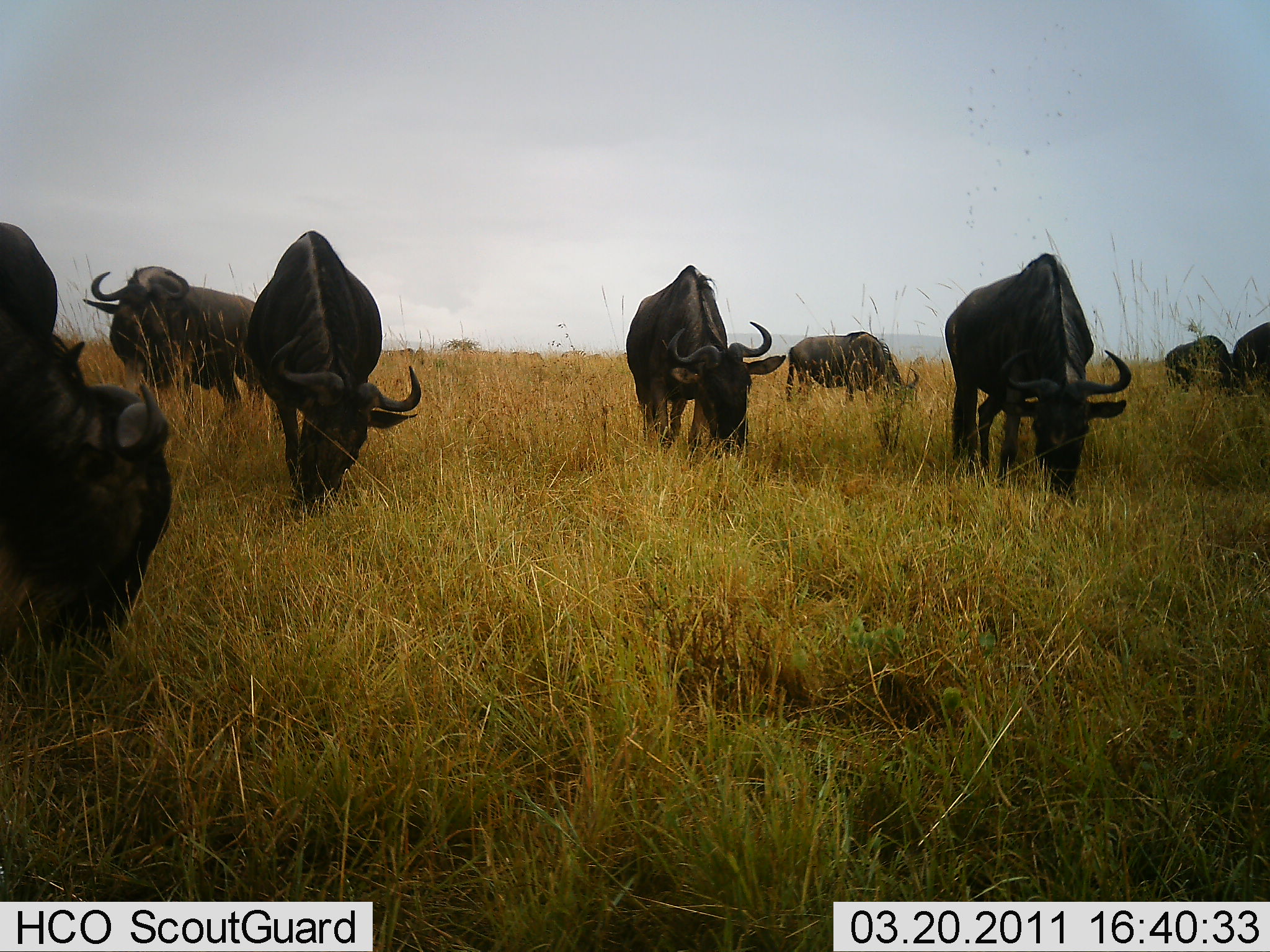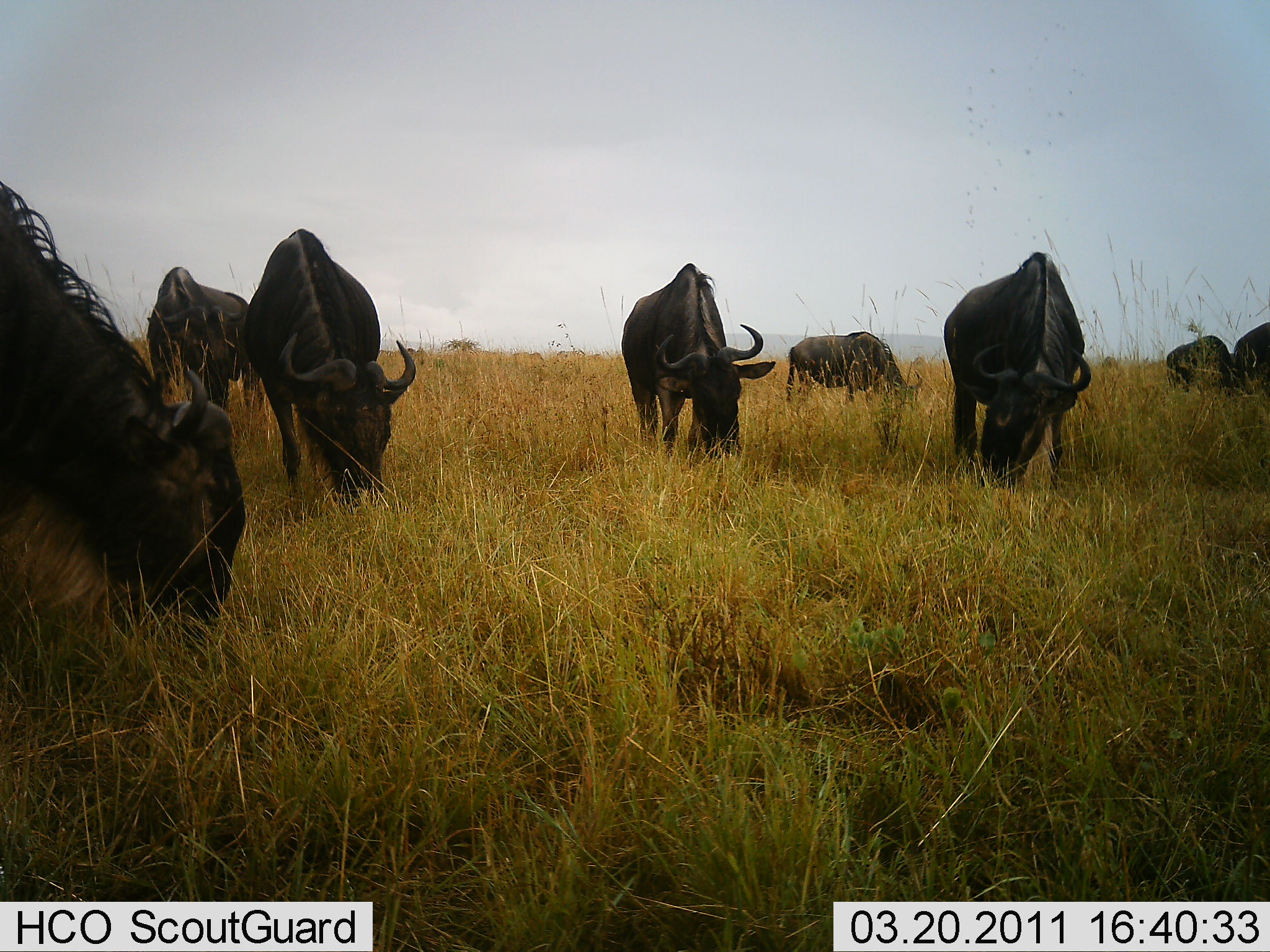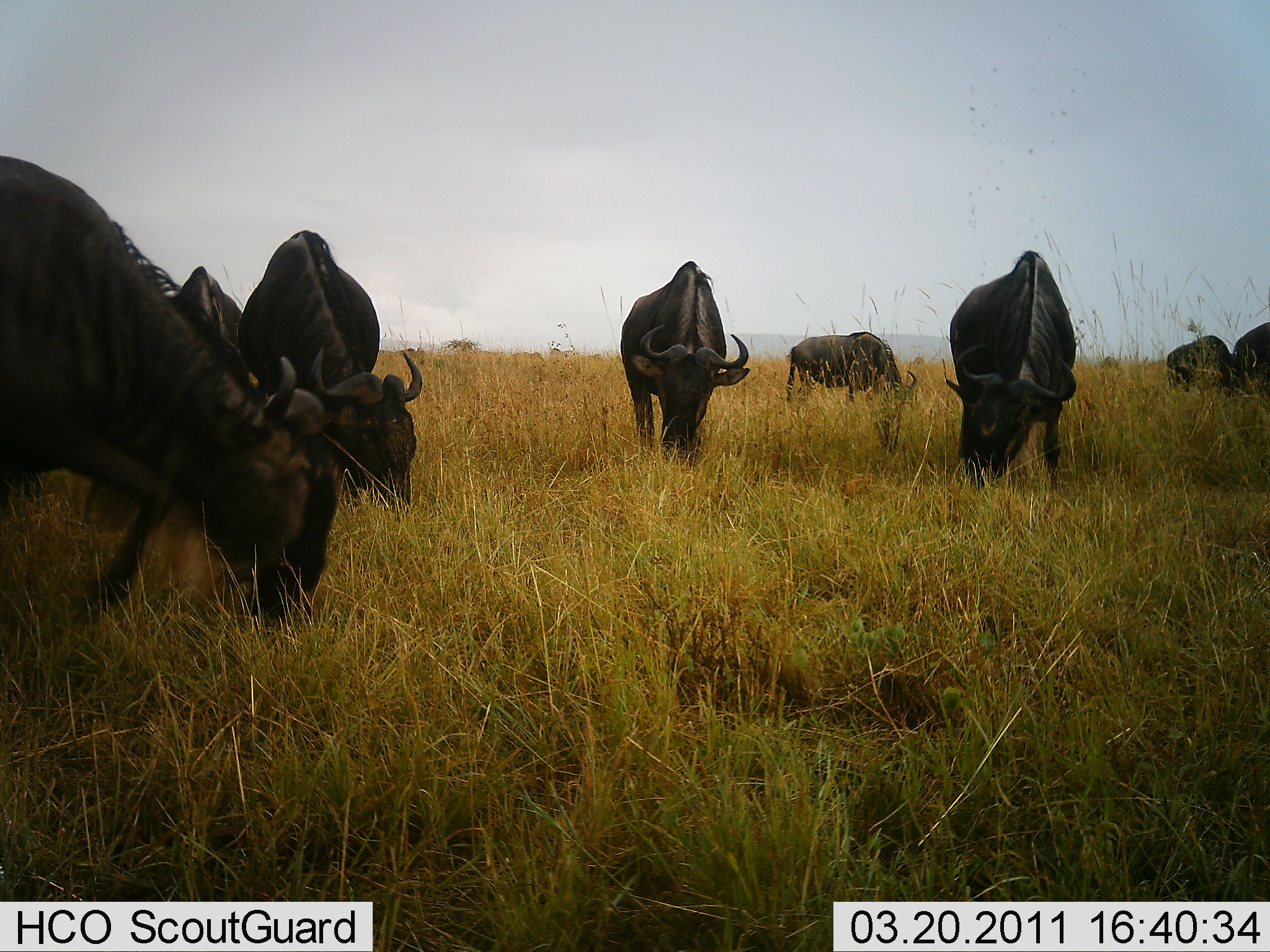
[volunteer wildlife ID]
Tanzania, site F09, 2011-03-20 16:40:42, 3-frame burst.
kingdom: Animalia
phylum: Chordata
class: Mammalia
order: Artiodactyla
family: Bovidae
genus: Connochaetes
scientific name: Connochaetes taurinus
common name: blue wildebeest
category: wildebeest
Wildebeest (blue wildebeest) (Connochaetes taurinus), count 8. Behavior (volunteer vote fractions): standing 14%, resting 0%, moving 7%, interacting 0%. Young present (vote fraction): 0%. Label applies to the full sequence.